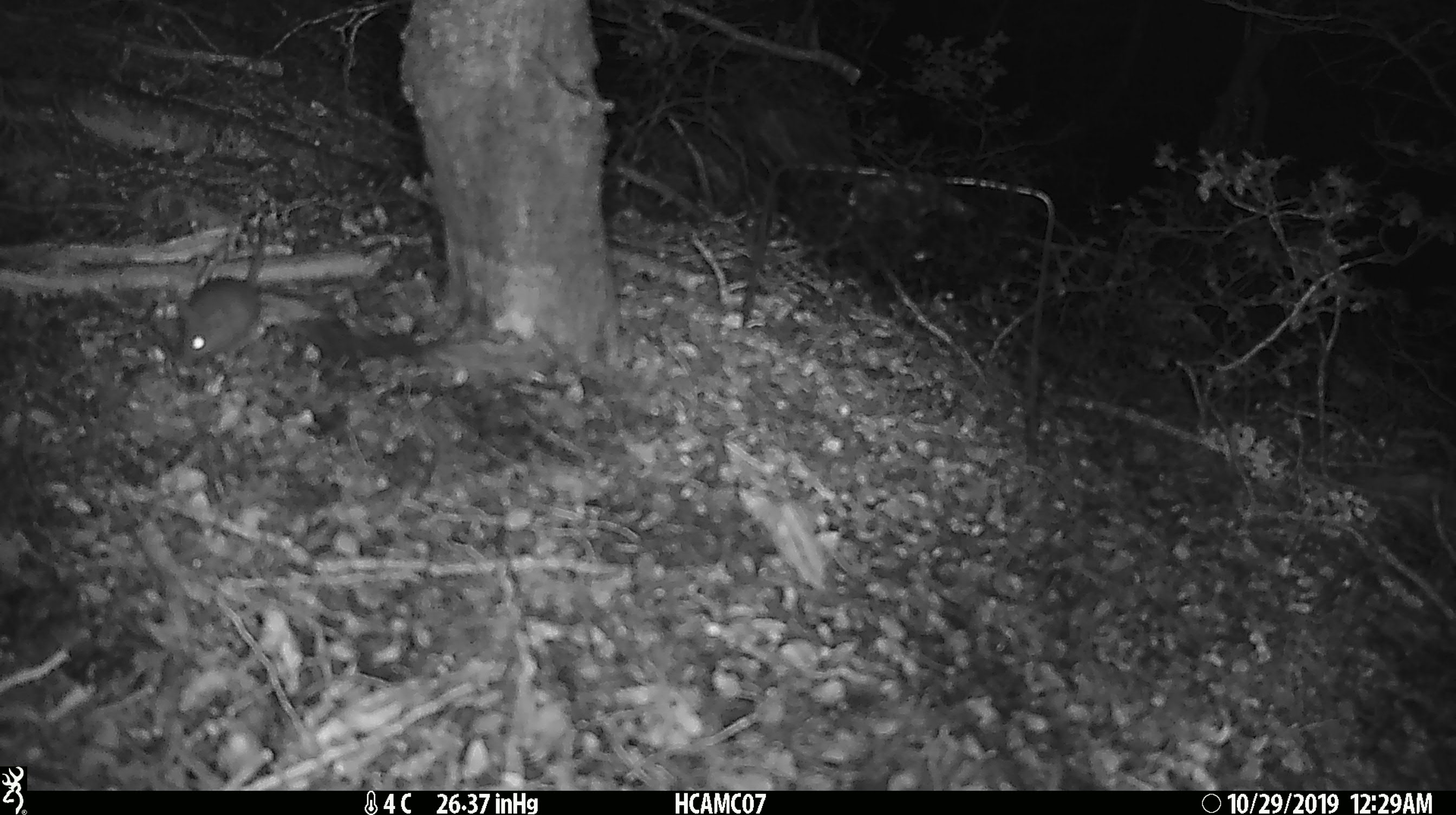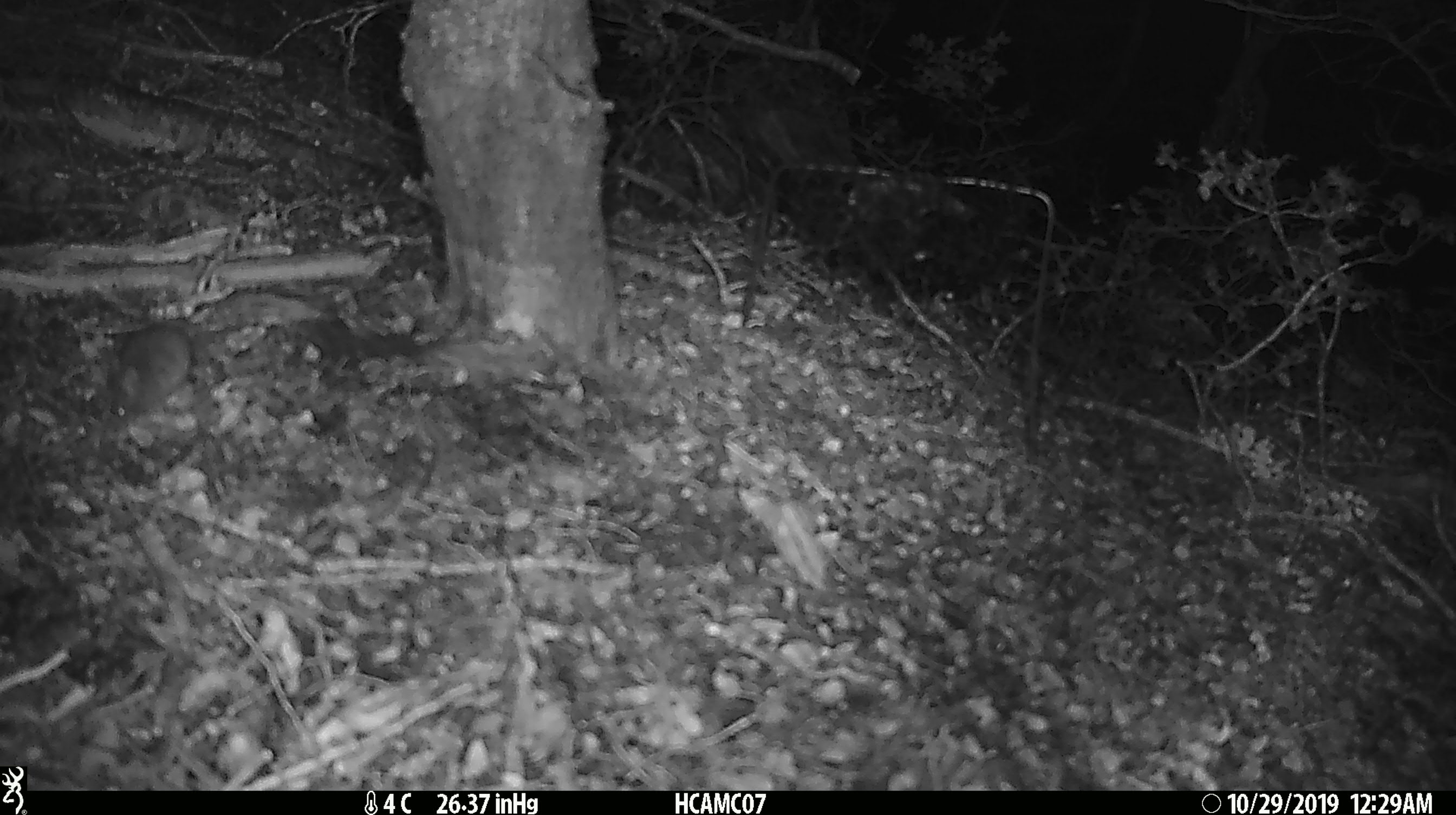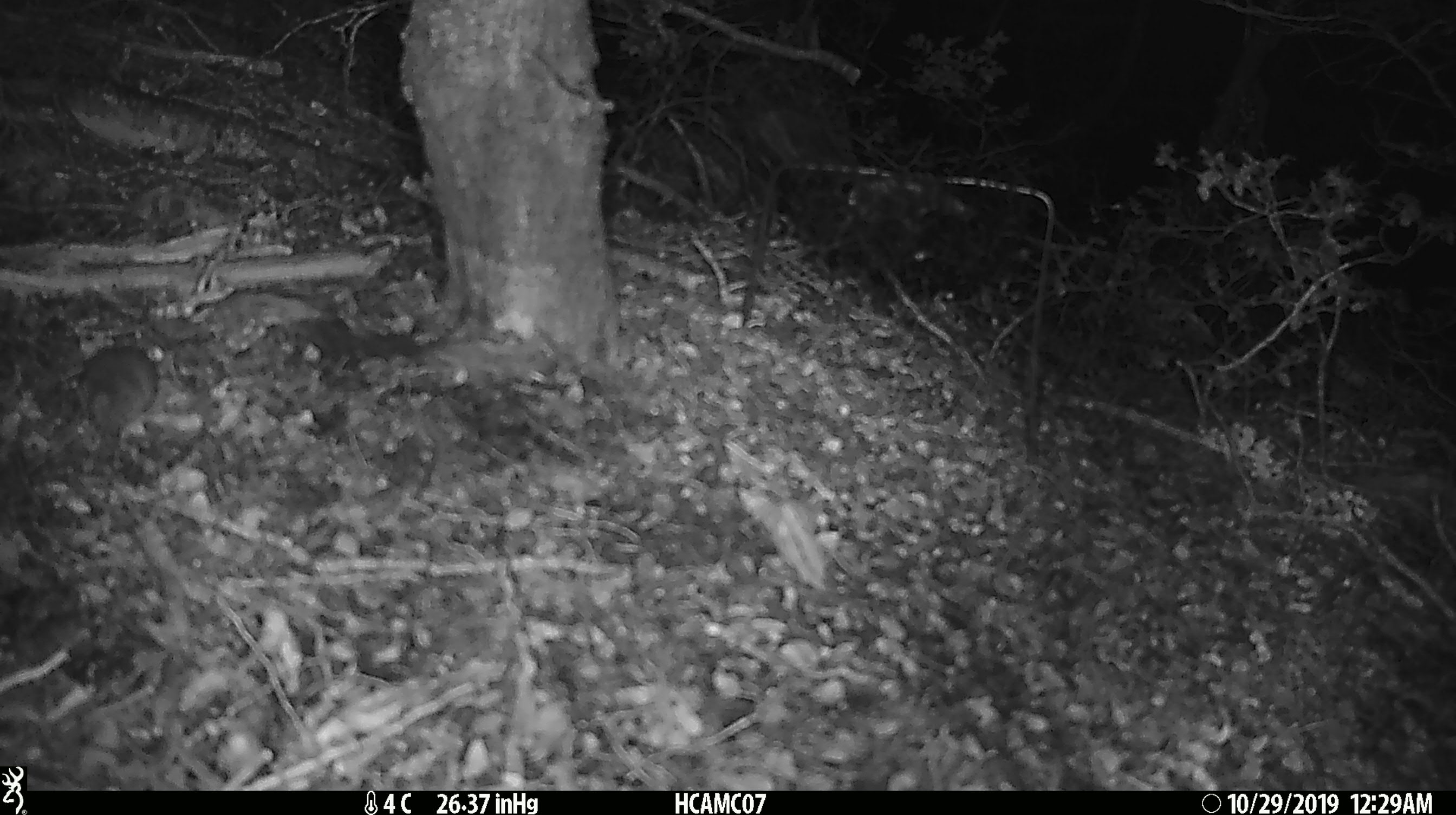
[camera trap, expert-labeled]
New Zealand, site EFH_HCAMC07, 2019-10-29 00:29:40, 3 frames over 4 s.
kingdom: Animalia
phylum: Chordata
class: Mammalia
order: Rodentia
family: Muridae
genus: Mus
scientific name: Mus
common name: mouse